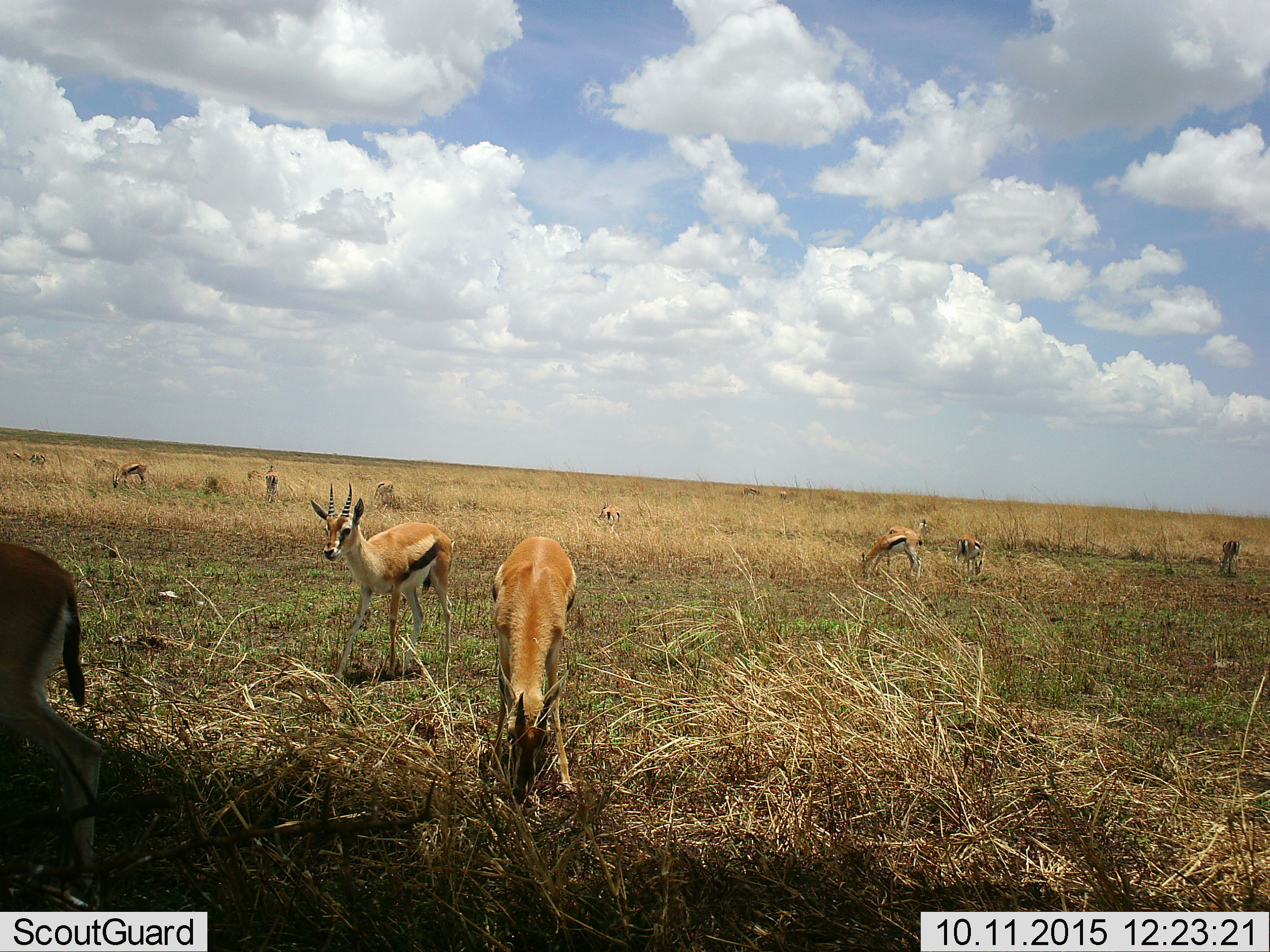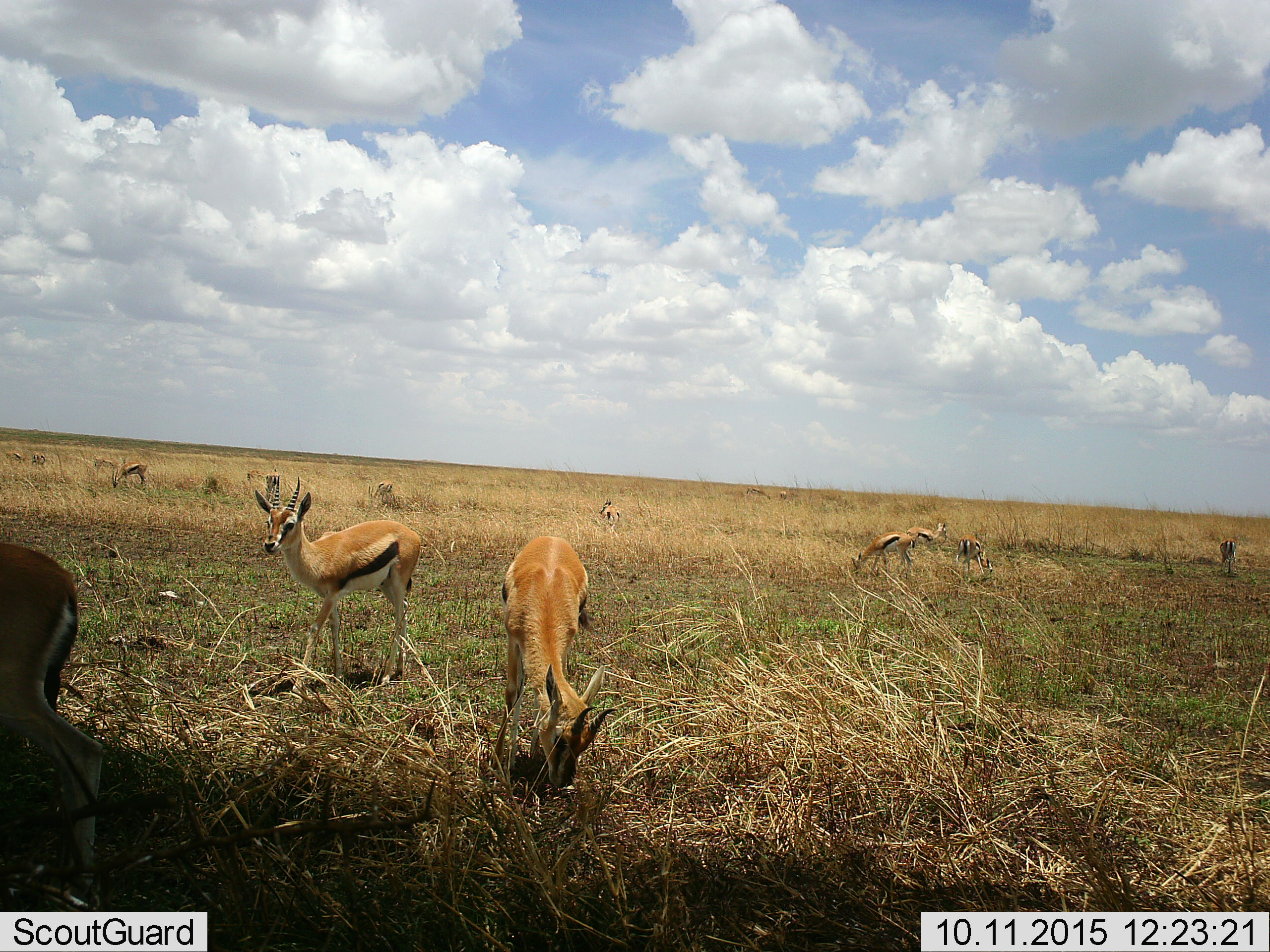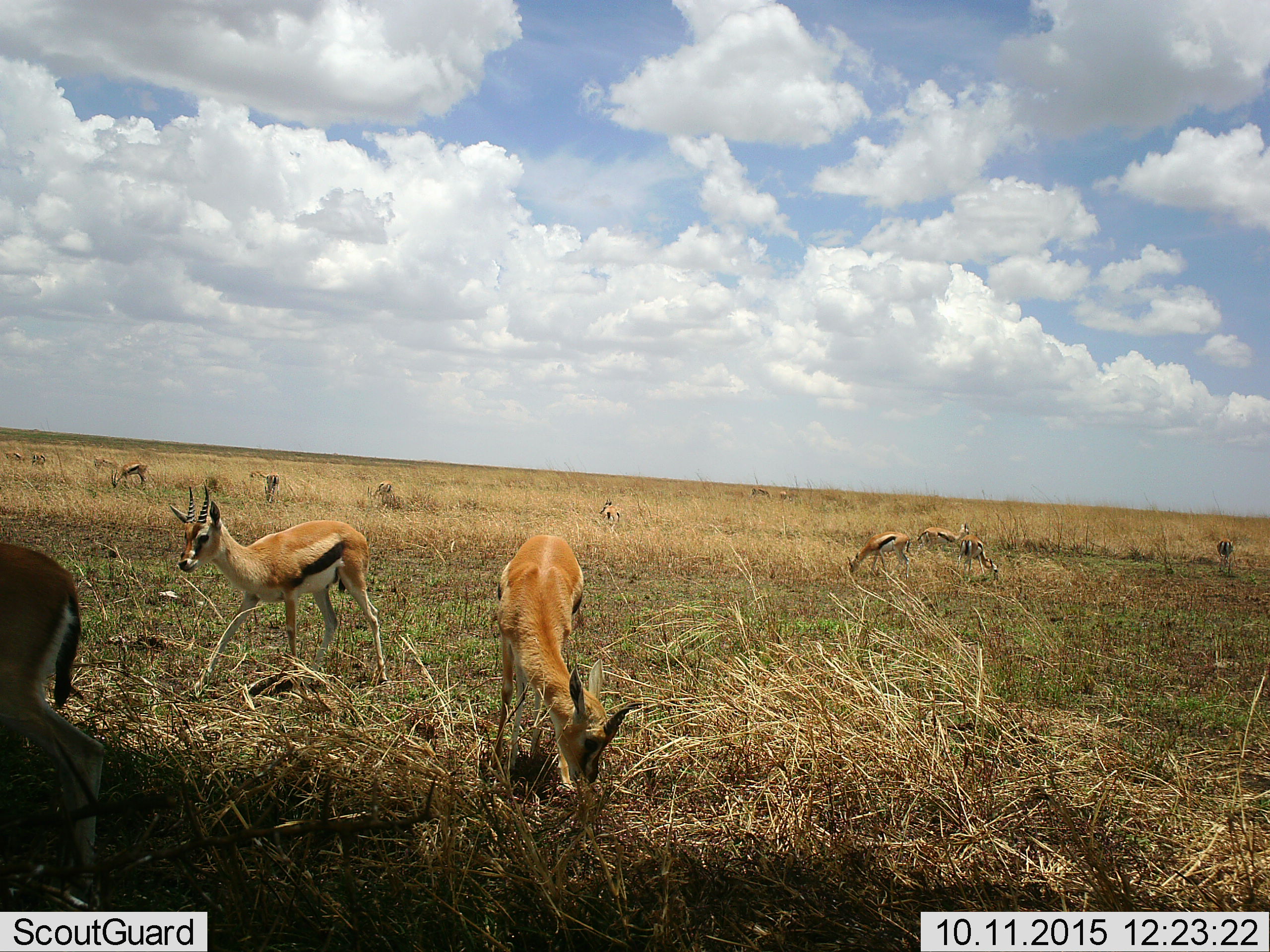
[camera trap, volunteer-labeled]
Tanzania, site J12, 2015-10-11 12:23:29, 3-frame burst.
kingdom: Animalia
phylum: Chordata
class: Mammalia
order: Artiodactyla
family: Bovidae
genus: Eudorcas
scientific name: Eudorcas thomsonii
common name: thomson's gazelle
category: gazellethomsons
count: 11-50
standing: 62%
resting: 12%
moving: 75%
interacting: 12%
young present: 12%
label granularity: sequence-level